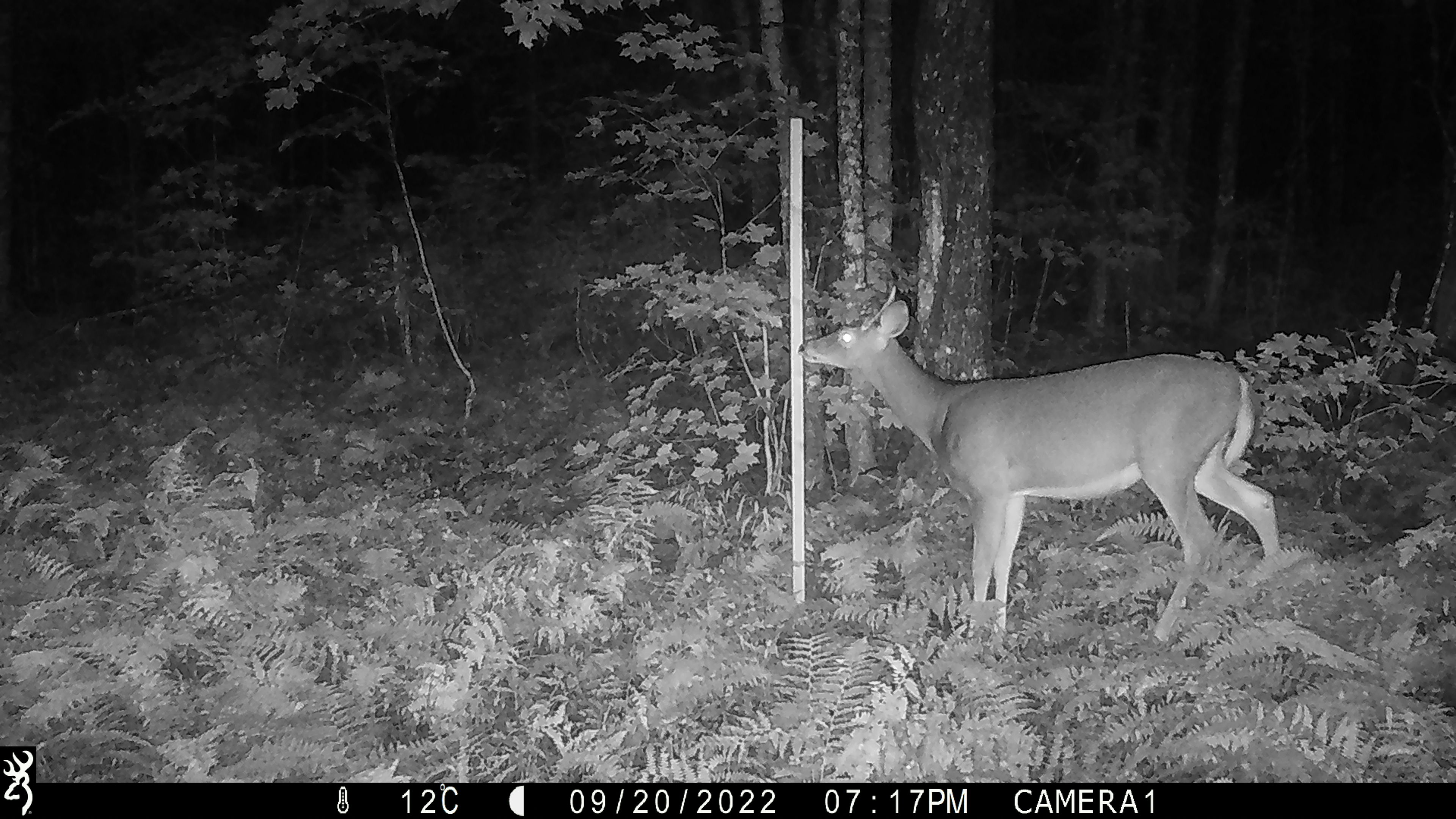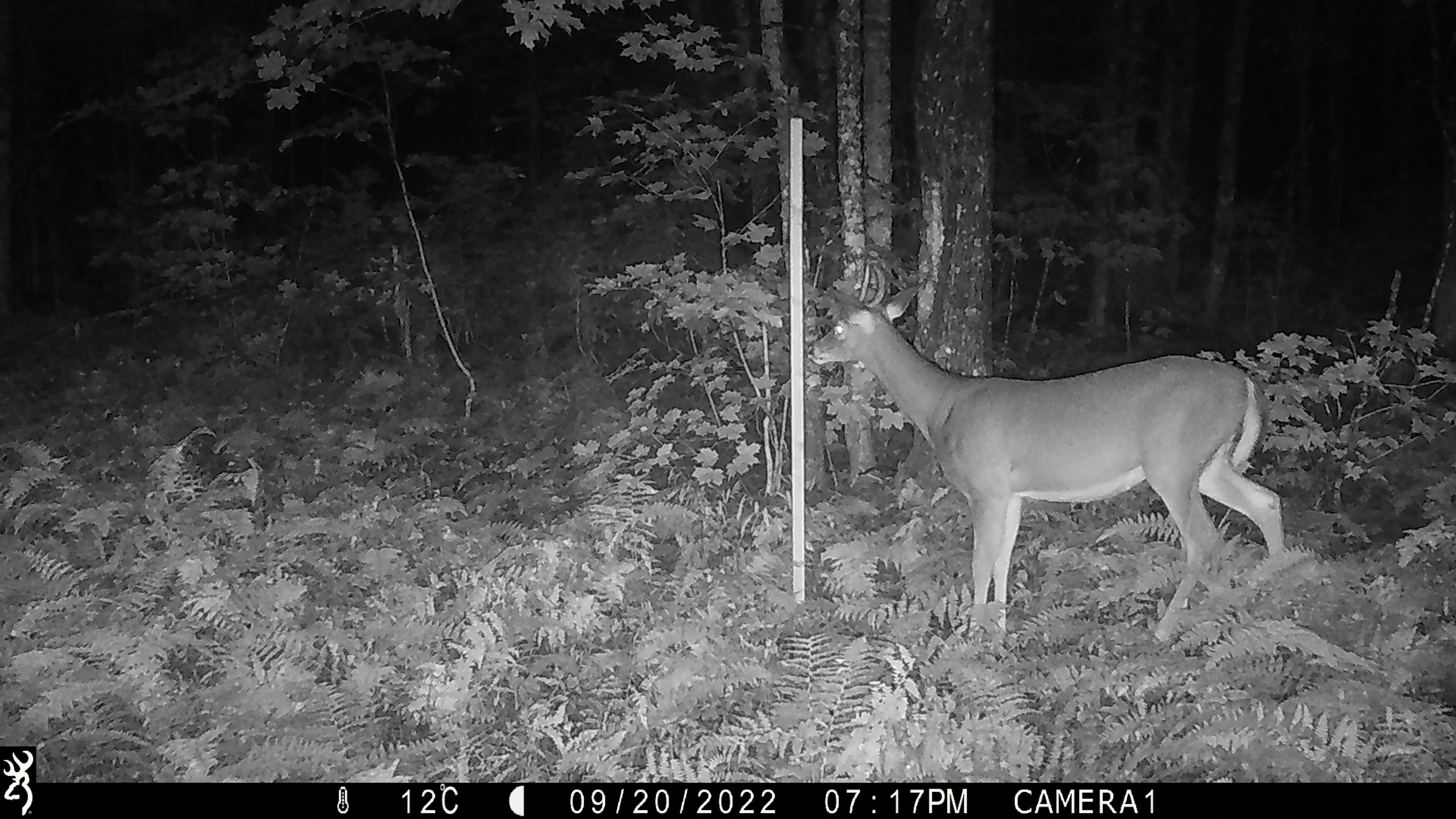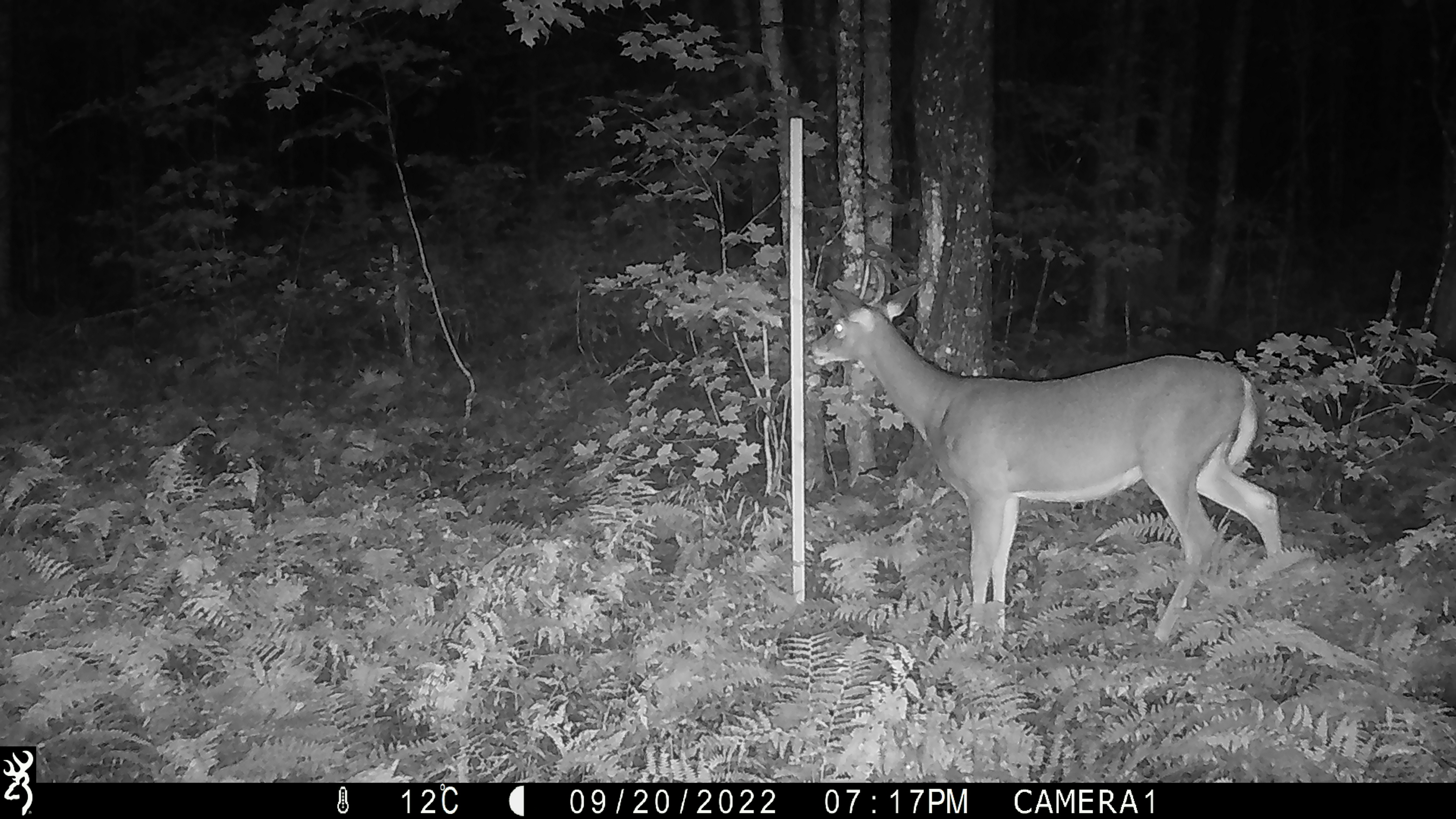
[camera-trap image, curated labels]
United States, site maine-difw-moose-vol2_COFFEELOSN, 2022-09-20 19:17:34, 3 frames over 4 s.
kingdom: Animalia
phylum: Chordata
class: Mammalia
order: Artiodactyla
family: Cervidae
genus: Odocoileus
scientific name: Odocoileus virginianus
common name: white-tailed deer